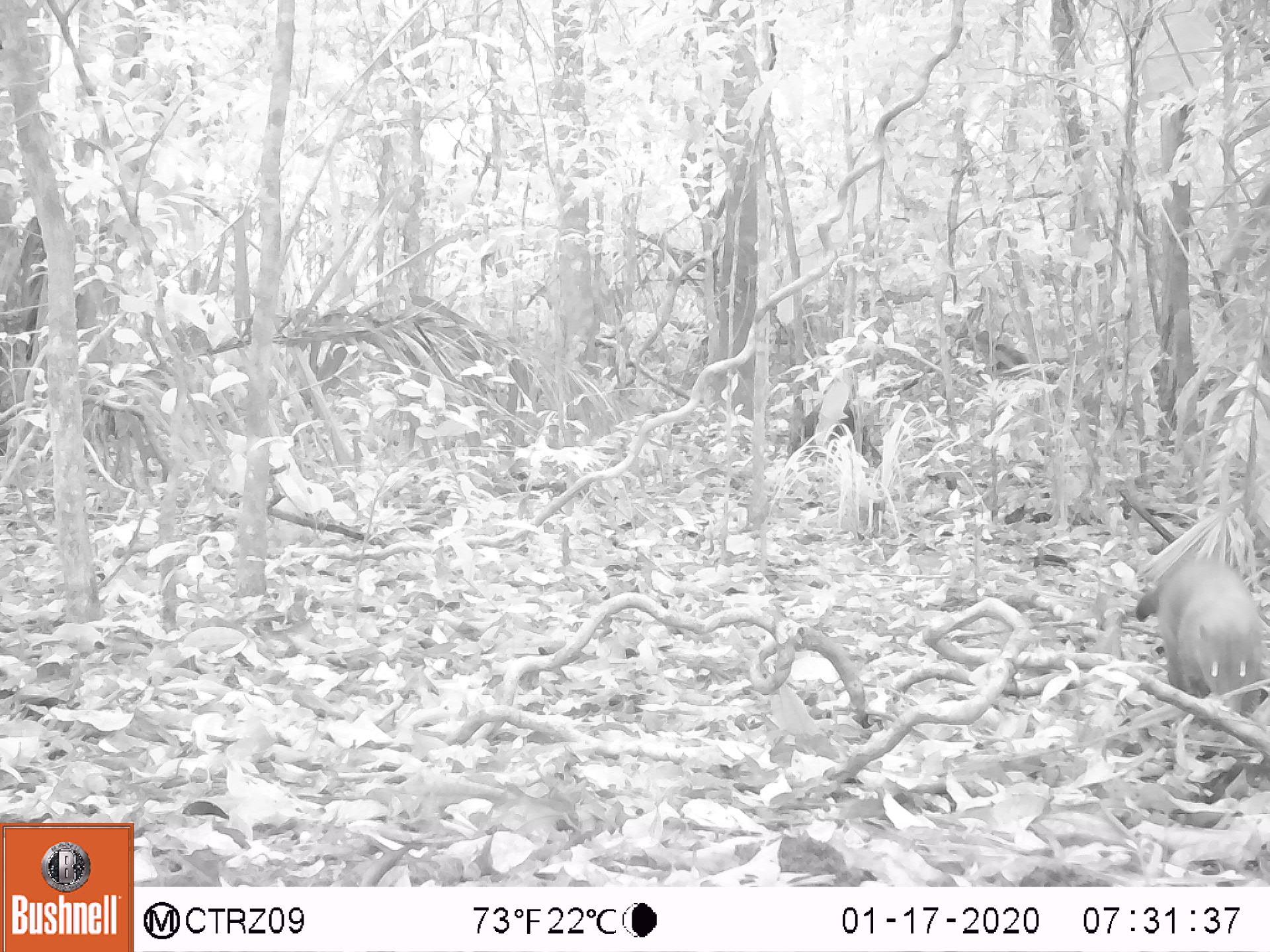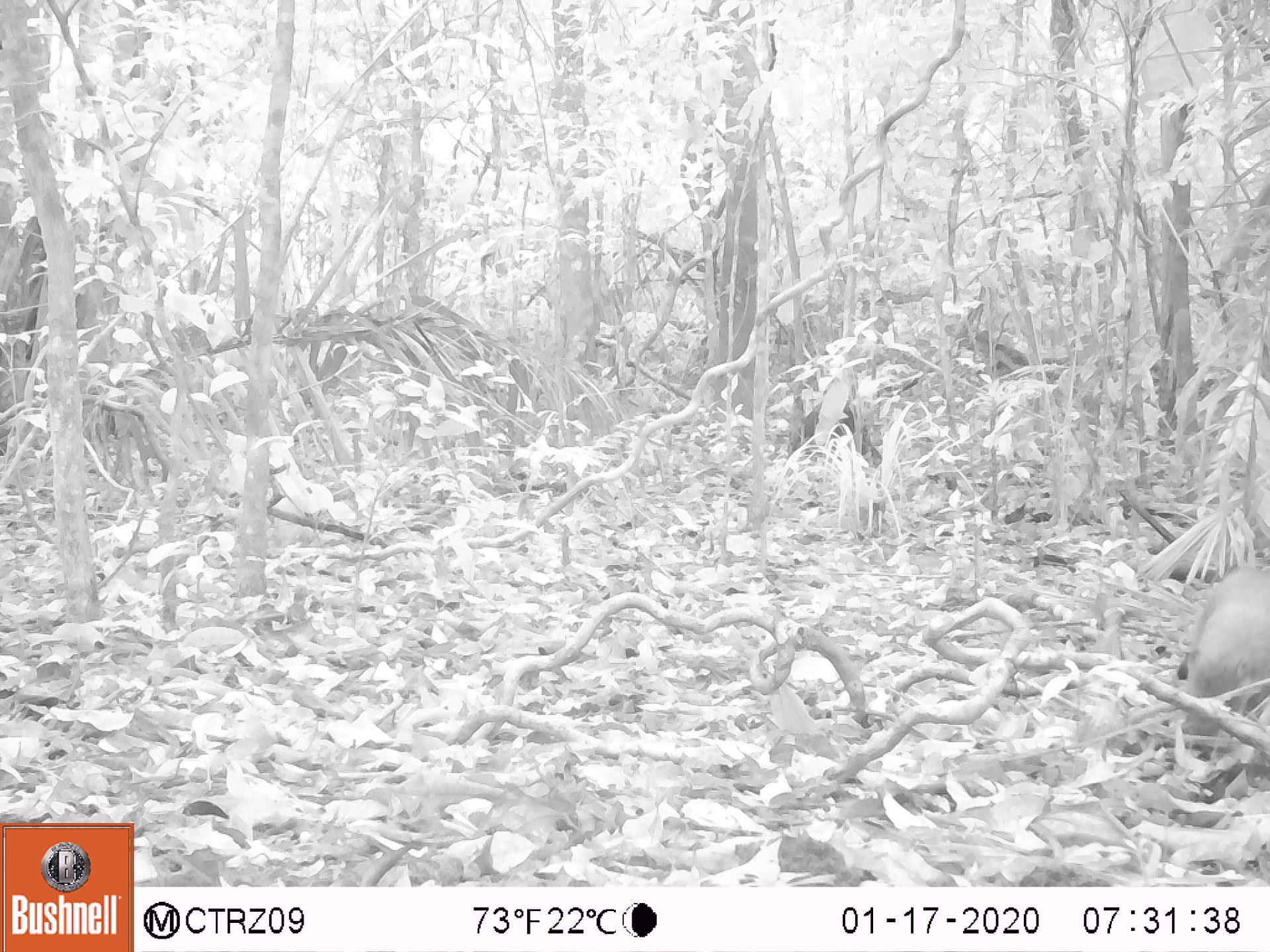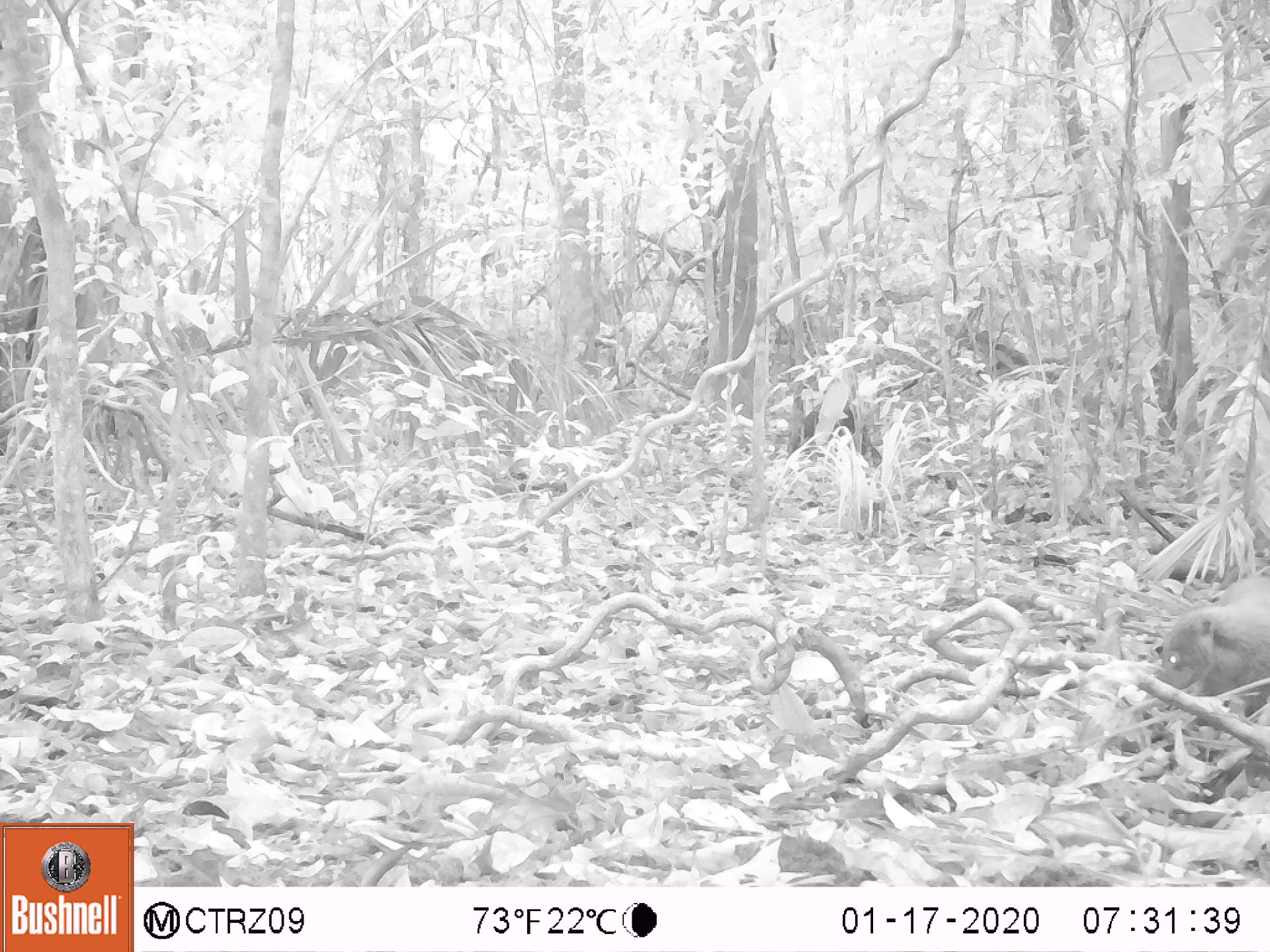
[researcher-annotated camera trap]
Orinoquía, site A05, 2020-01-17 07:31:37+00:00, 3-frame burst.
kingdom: Animalia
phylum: Chordata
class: Mammalia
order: Carnivora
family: Procyonidae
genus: Nasua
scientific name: Nasua nasua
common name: south american coati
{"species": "south american coati (Nasua nasua)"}